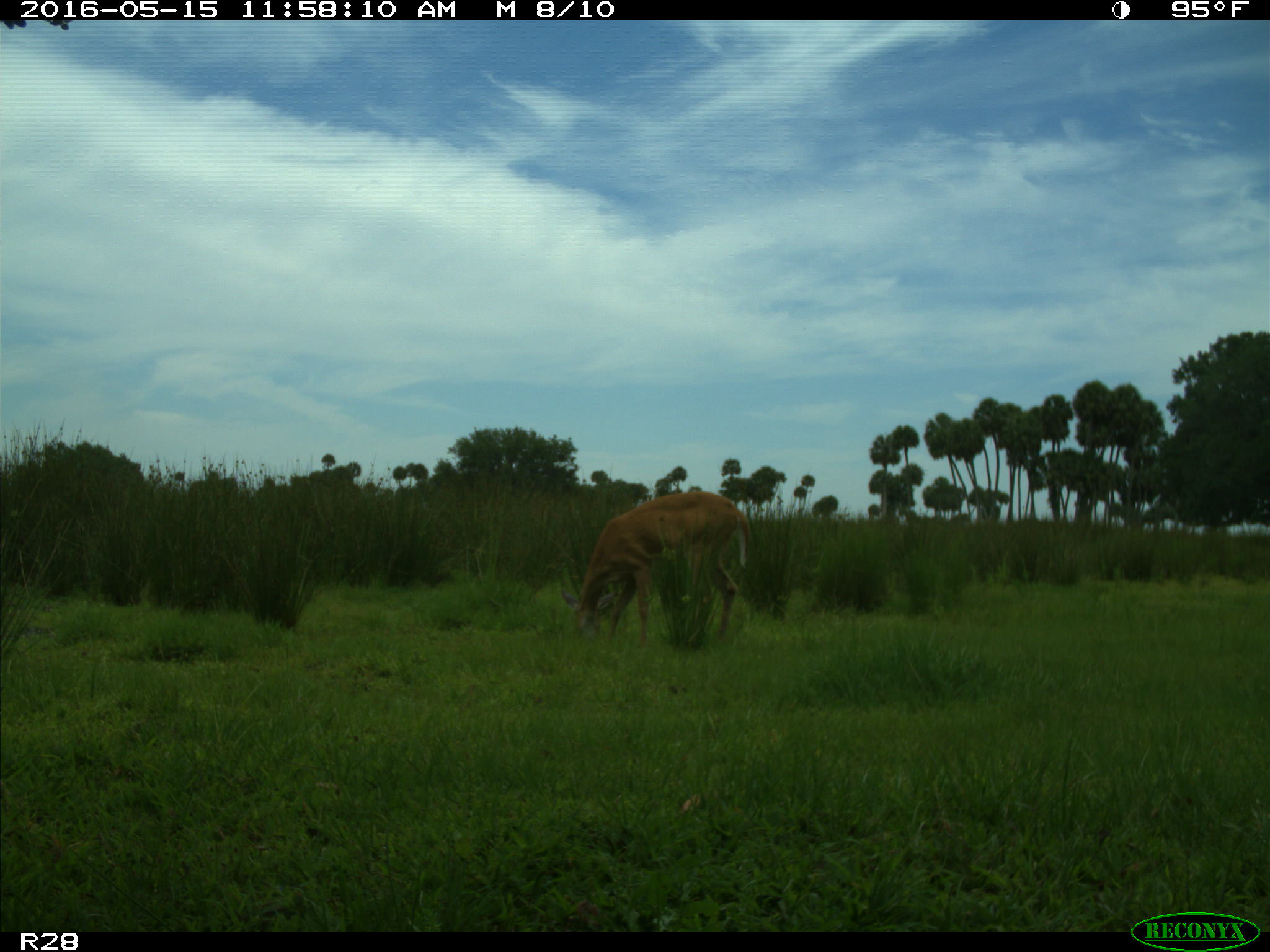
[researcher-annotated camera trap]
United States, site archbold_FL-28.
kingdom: Animalia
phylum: Chordata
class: Mammalia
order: Artiodactyla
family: Cervidae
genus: Odocoileus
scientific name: Odocoileus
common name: deer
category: unidentified deer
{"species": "unidentified deer (deer) (Odocoileus)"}